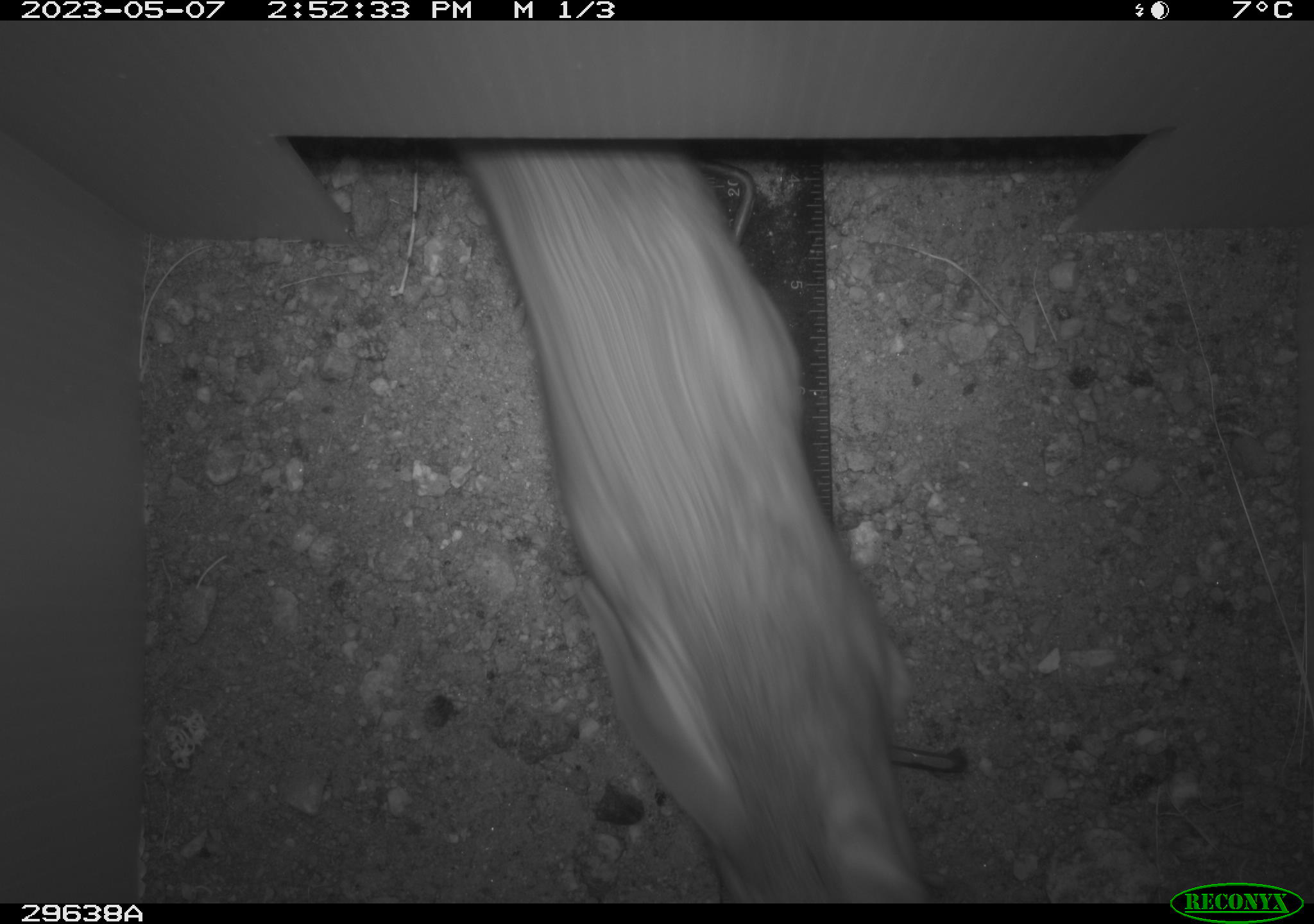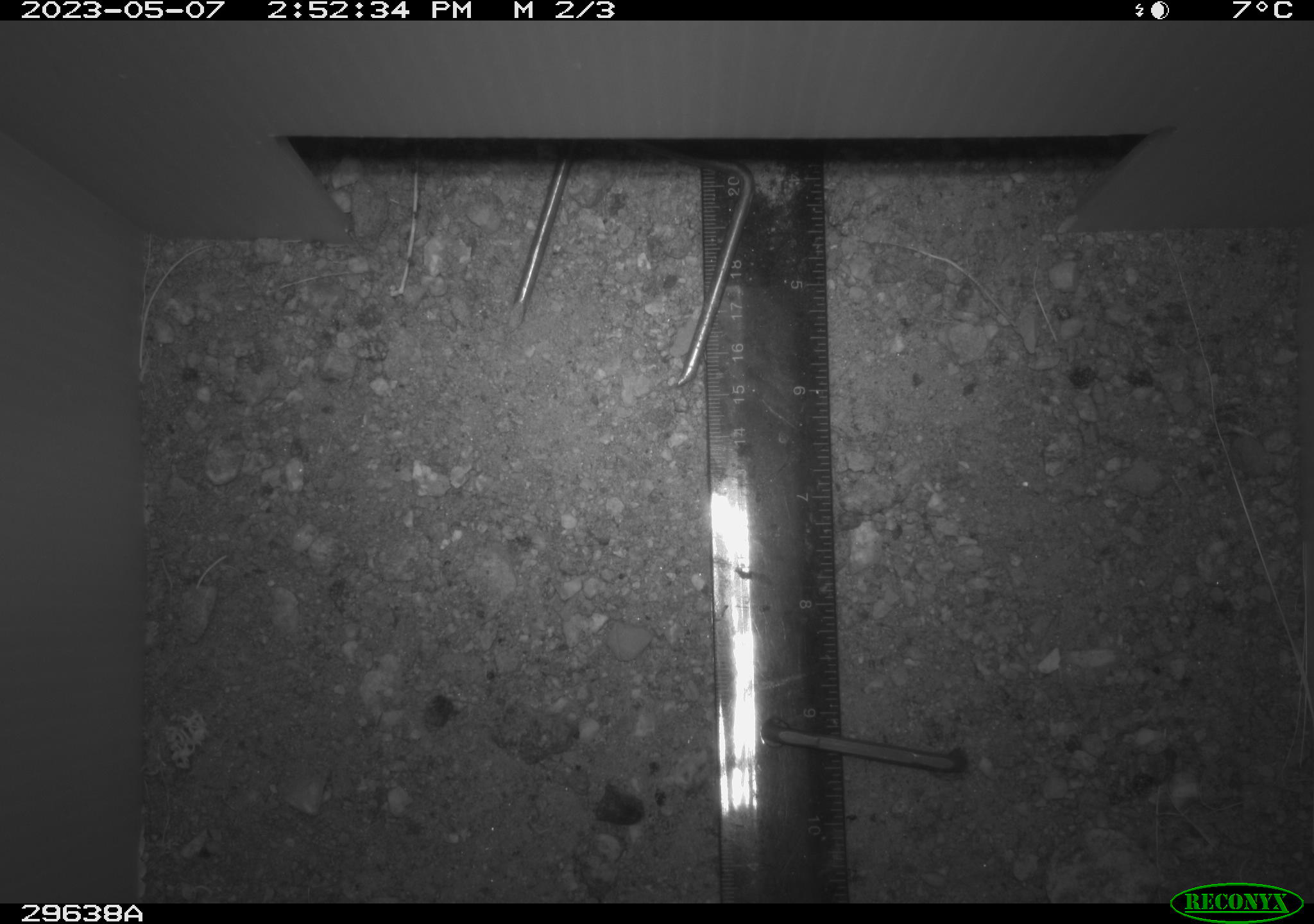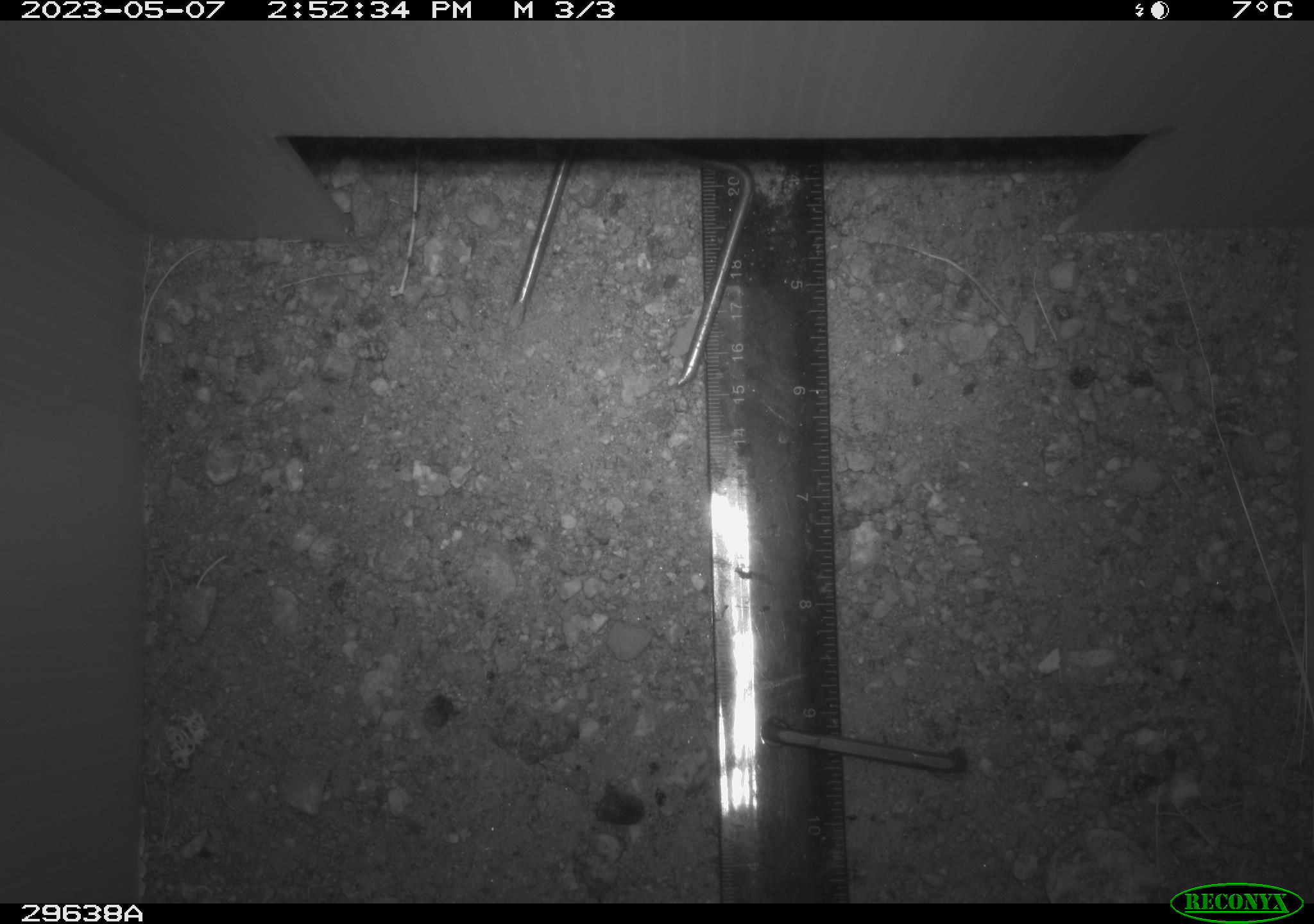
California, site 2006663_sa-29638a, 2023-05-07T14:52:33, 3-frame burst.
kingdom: Animalia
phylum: Chordata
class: Mammalia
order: Rodentia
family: Cricetidae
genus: Neotoma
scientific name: Neotoma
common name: pack rat or woodrat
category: neotoma species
Neotoma species (pack rat or woodrat) (Neotoma).